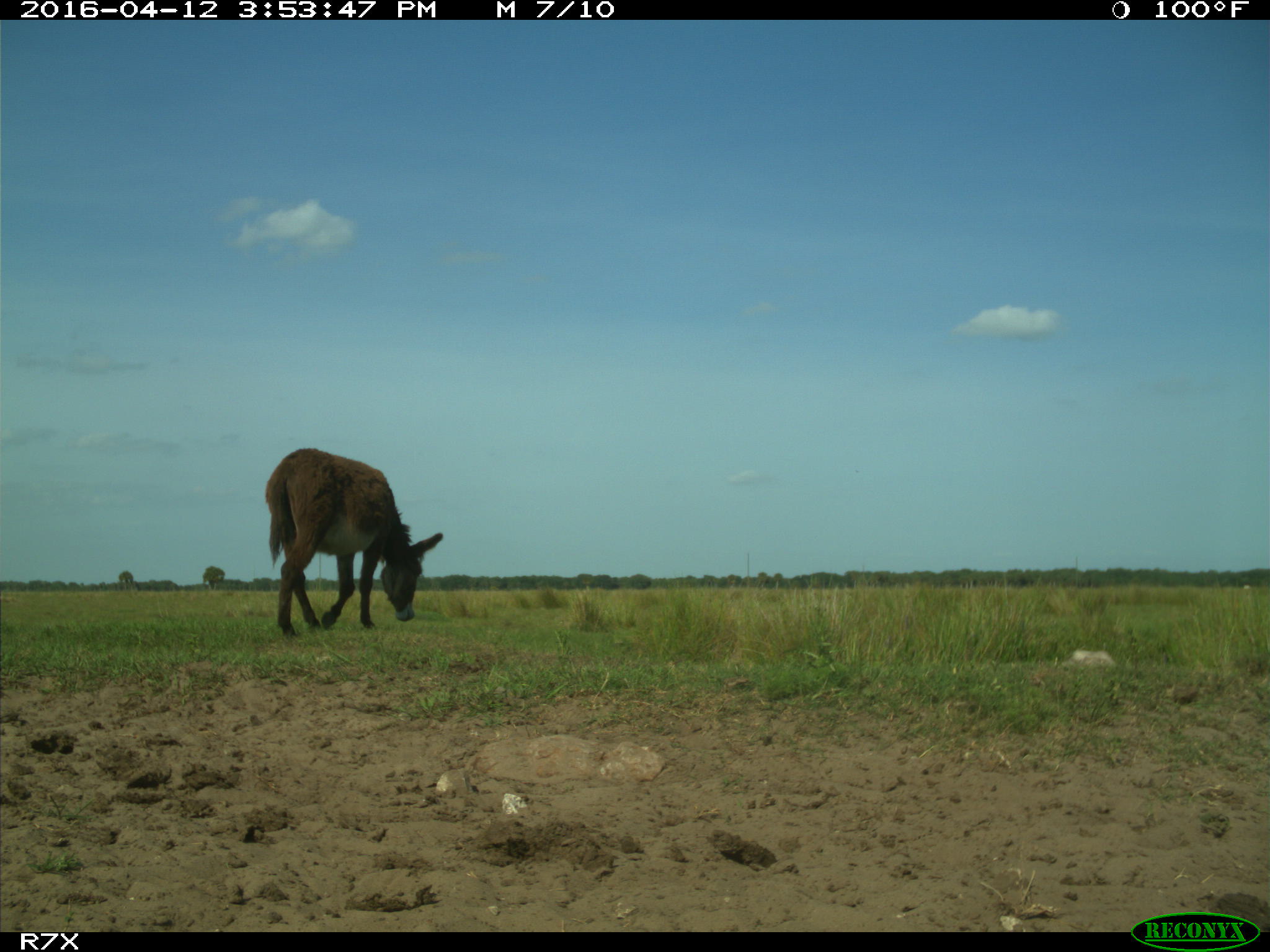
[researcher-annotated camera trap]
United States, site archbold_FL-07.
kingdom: Animalia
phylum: Chordata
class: Mammalia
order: Artiodactyla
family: Bovidae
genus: Bos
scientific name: Bos taurus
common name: domestic cow